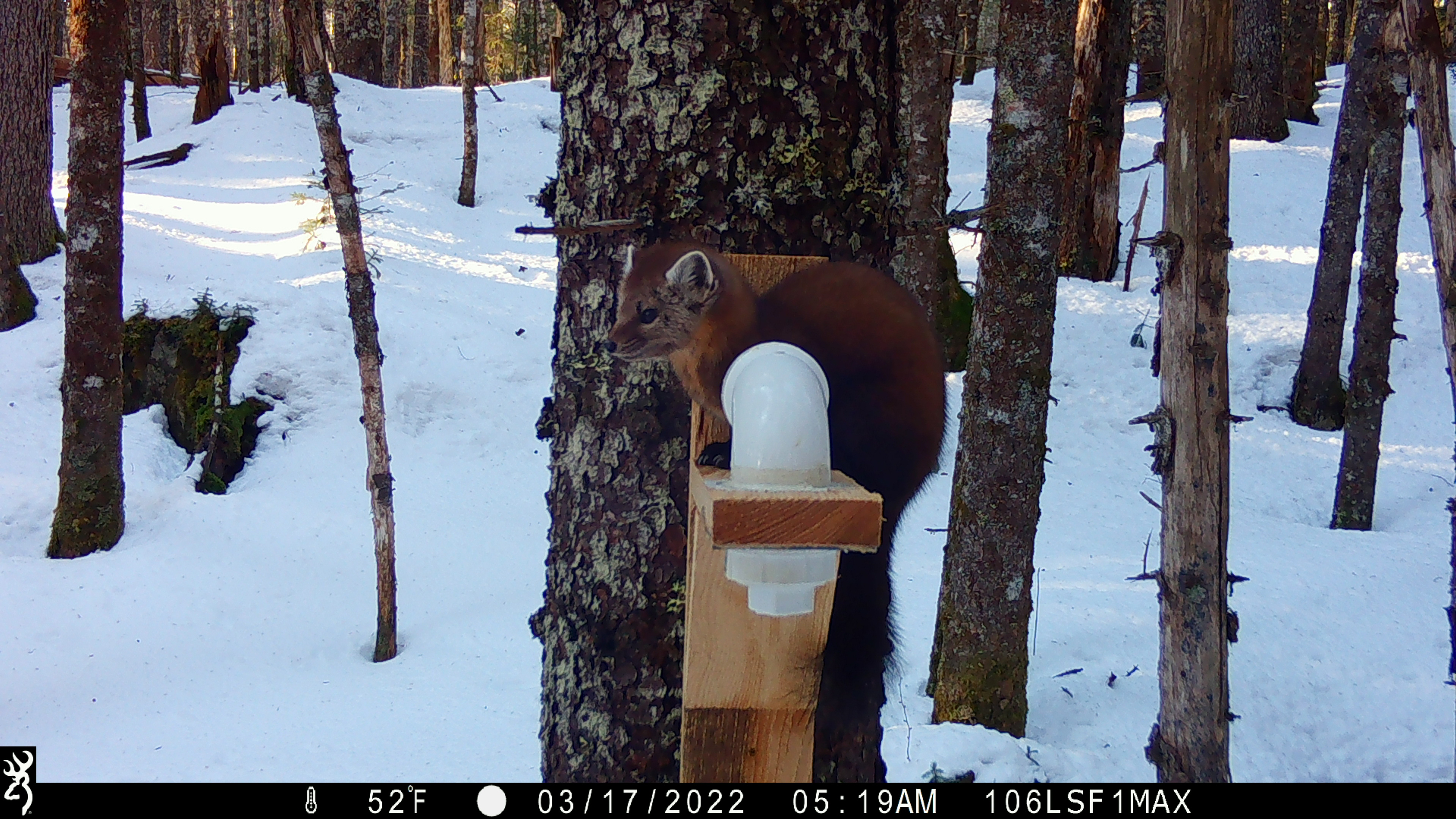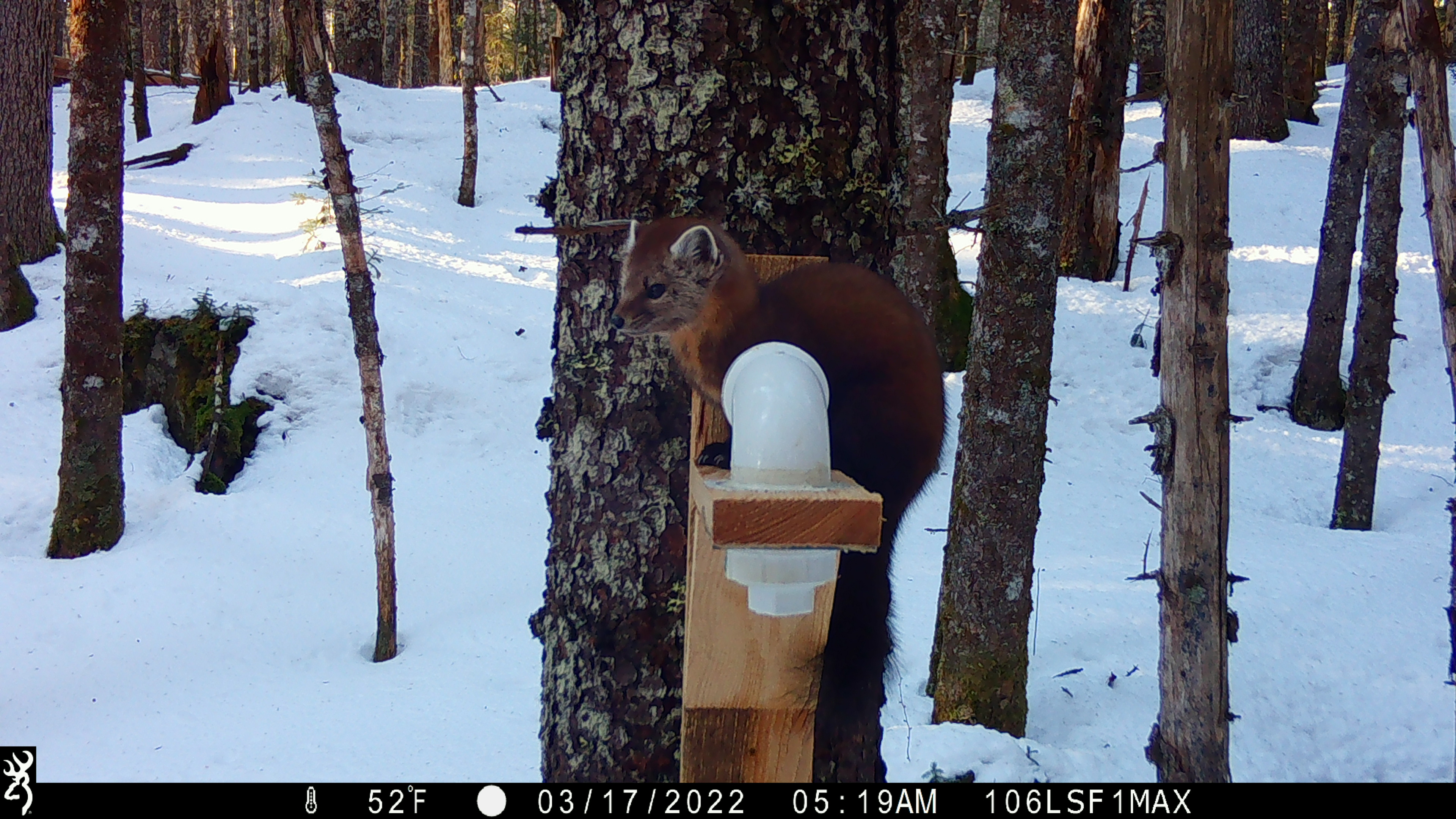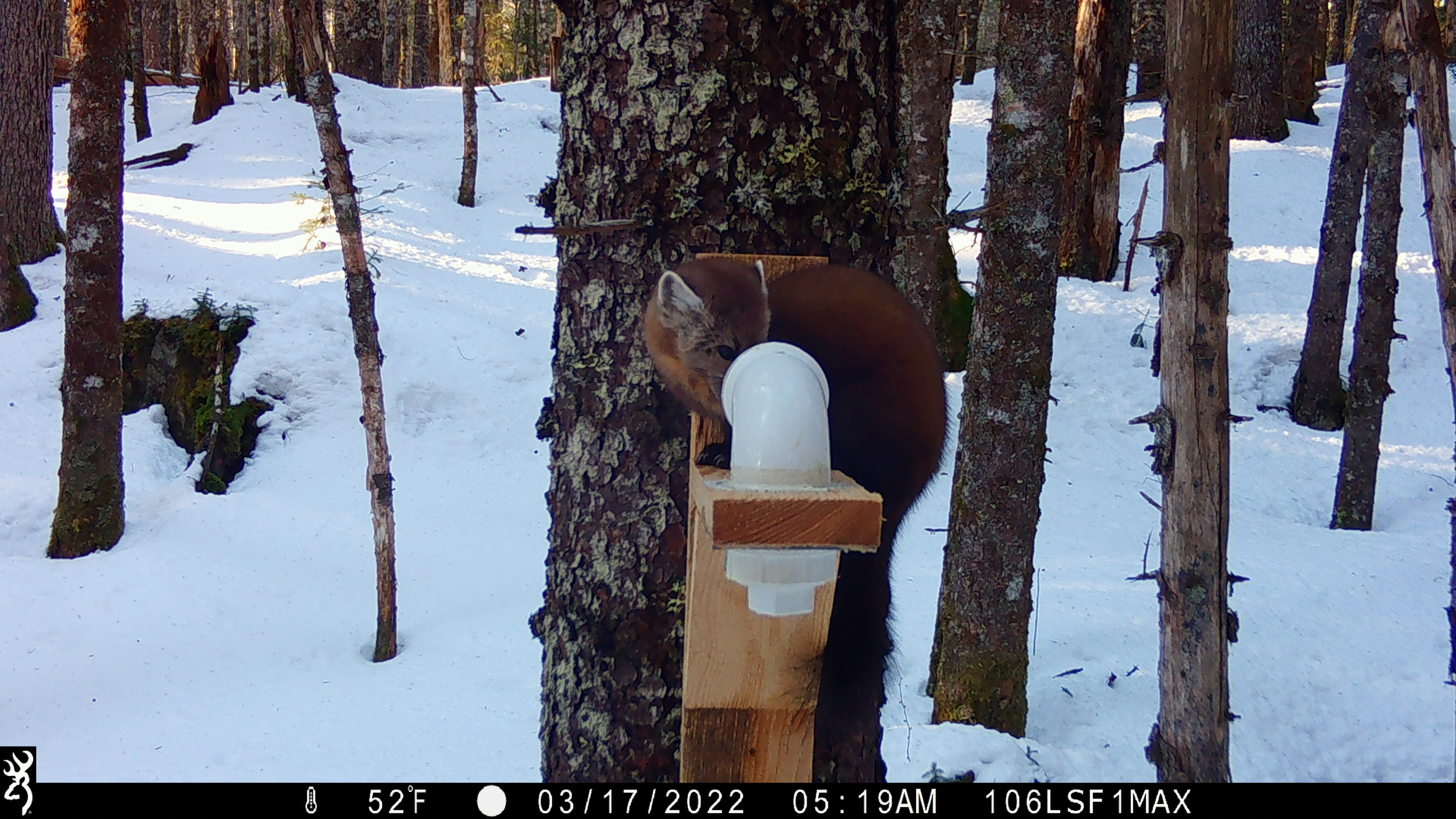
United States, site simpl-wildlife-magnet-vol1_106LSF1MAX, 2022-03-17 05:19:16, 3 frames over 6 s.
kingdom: Animalia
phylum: Chordata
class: Mammalia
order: Carnivora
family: Mustelidae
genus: Martes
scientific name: Martes americana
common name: american marten